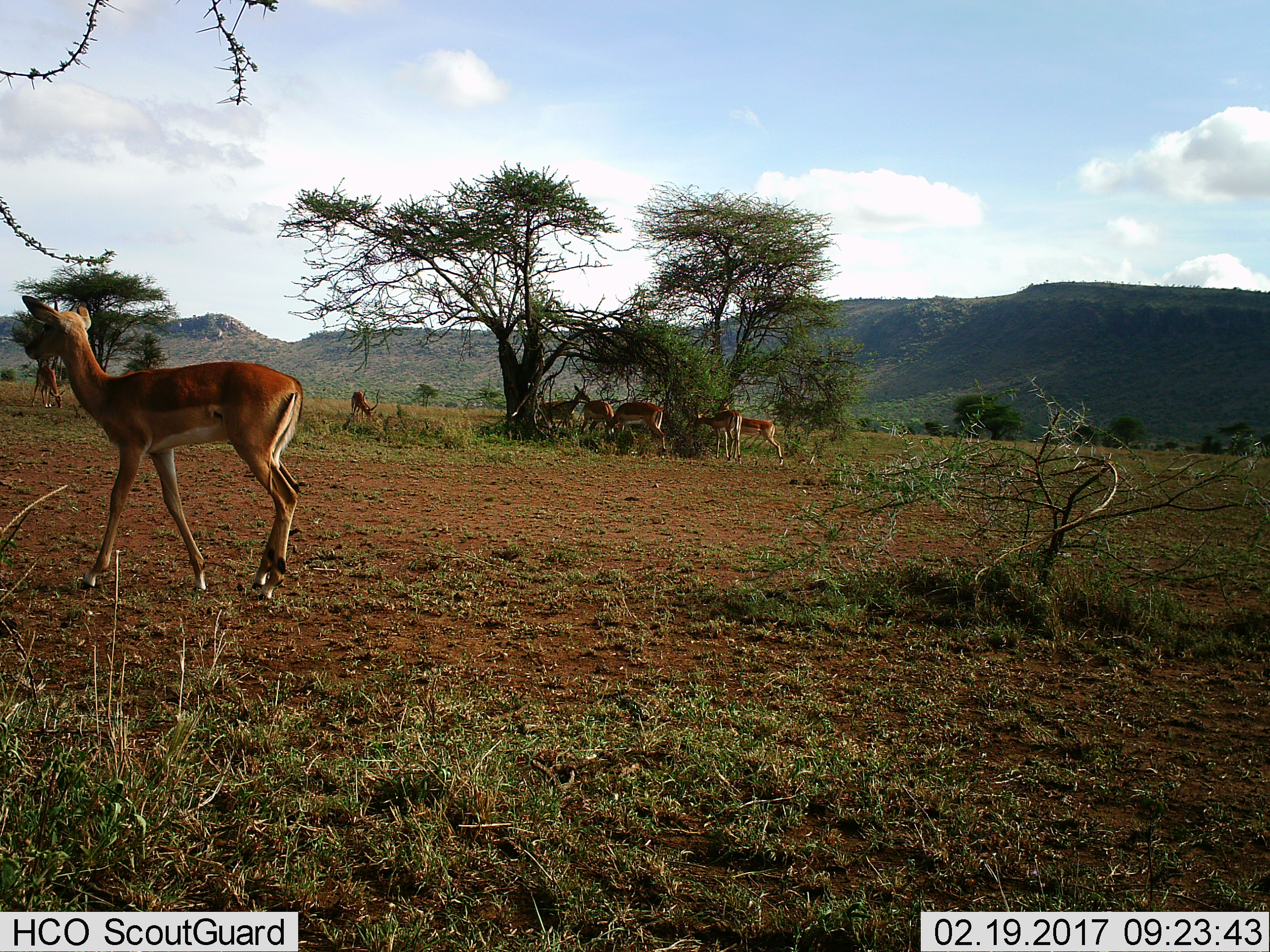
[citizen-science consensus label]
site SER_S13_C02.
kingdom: Animalia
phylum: Chordata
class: Mammalia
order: Artiodactyla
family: Bovidae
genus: Aepyceros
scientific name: Aepyceros melampus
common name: impala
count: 8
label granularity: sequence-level